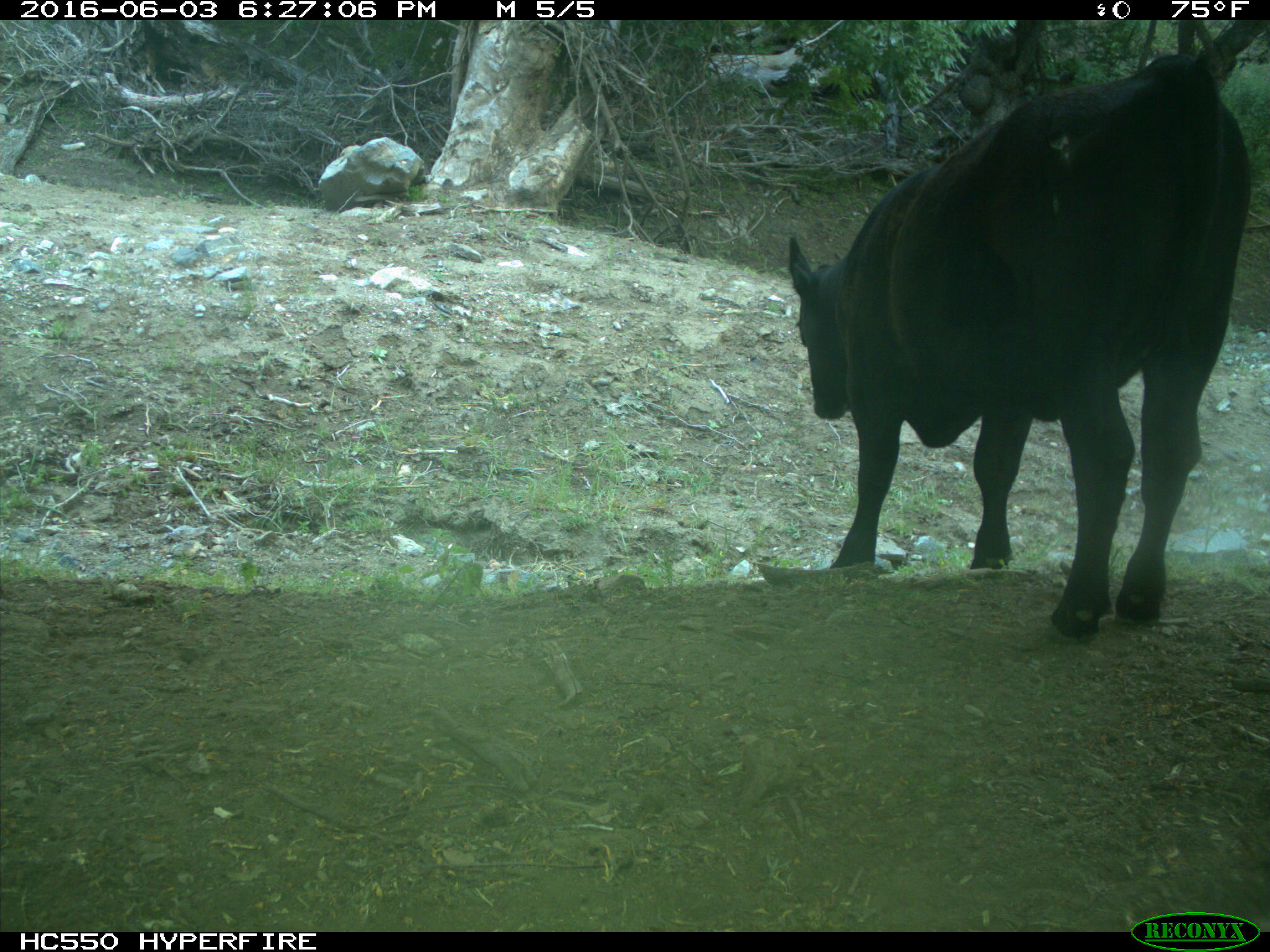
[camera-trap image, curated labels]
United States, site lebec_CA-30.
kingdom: Animalia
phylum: Chordata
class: Mammalia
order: Artiodactyla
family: Bovidae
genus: Bos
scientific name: Bos taurus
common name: domestic cow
Bos taurus (domestic cow).